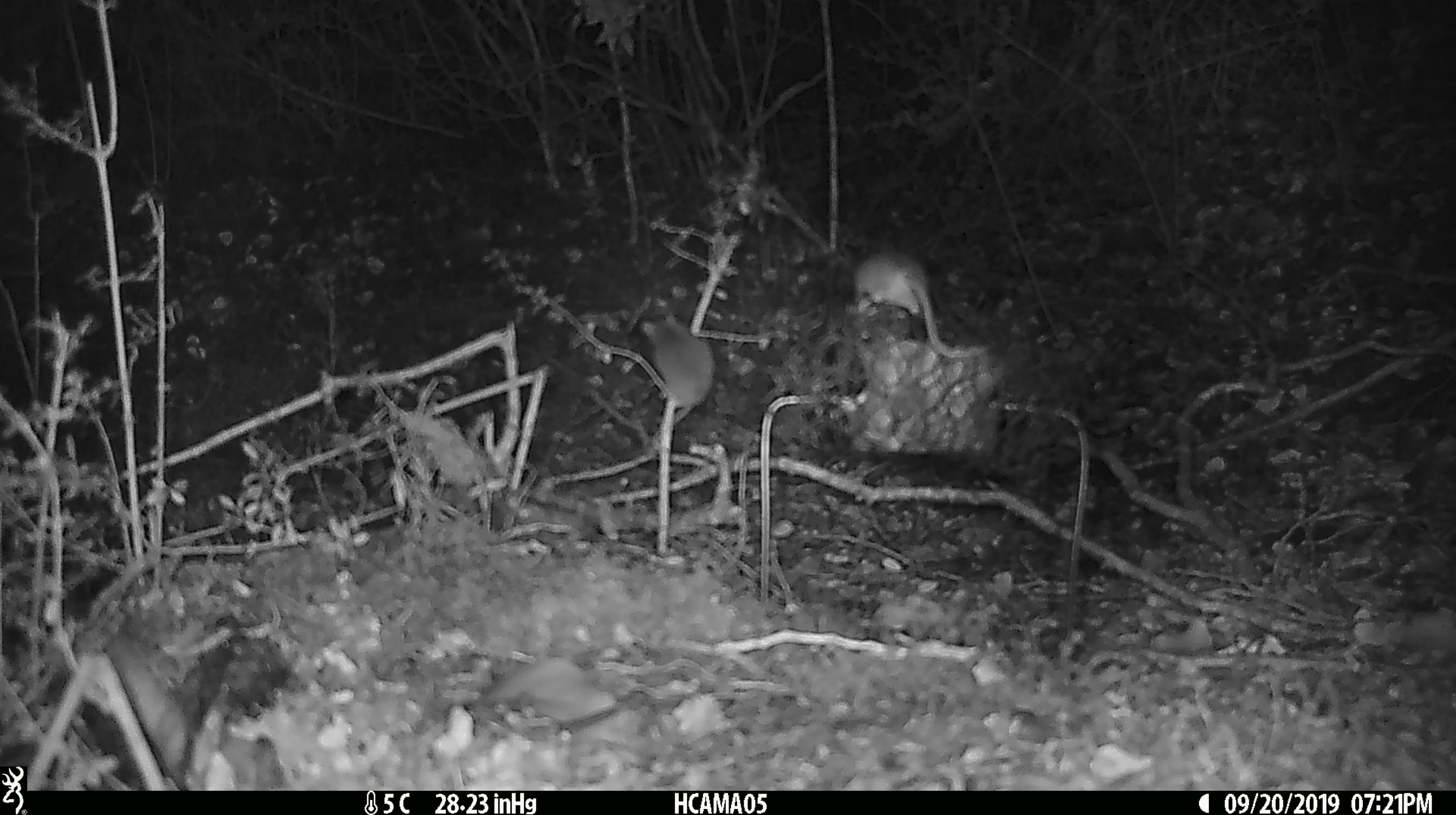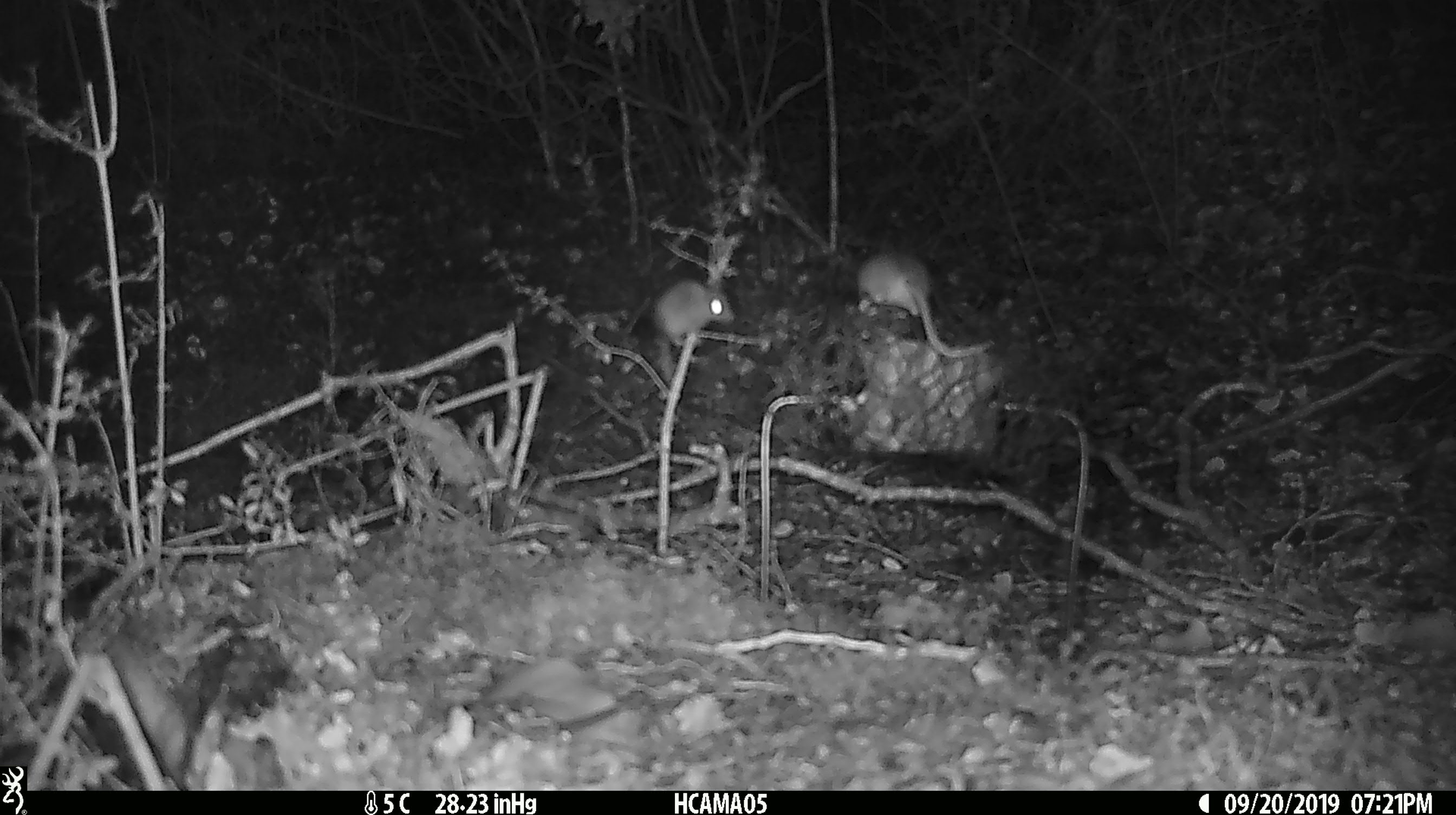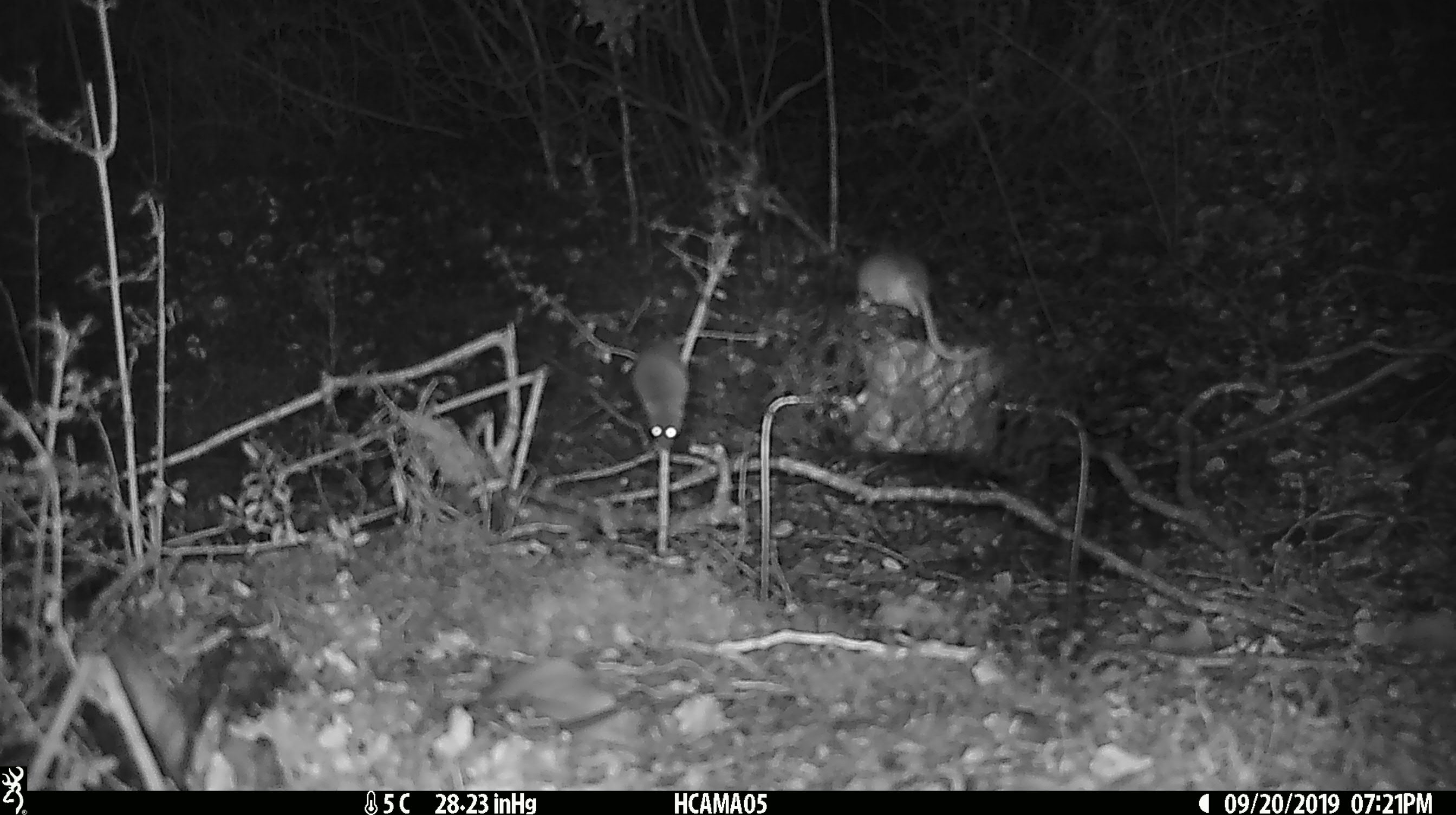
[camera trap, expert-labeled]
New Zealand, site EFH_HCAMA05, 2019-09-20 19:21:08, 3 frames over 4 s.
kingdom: Animalia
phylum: Chordata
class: Mammalia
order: Rodentia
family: Muridae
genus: Mus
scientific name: Mus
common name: mouse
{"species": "mouse (Mus)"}